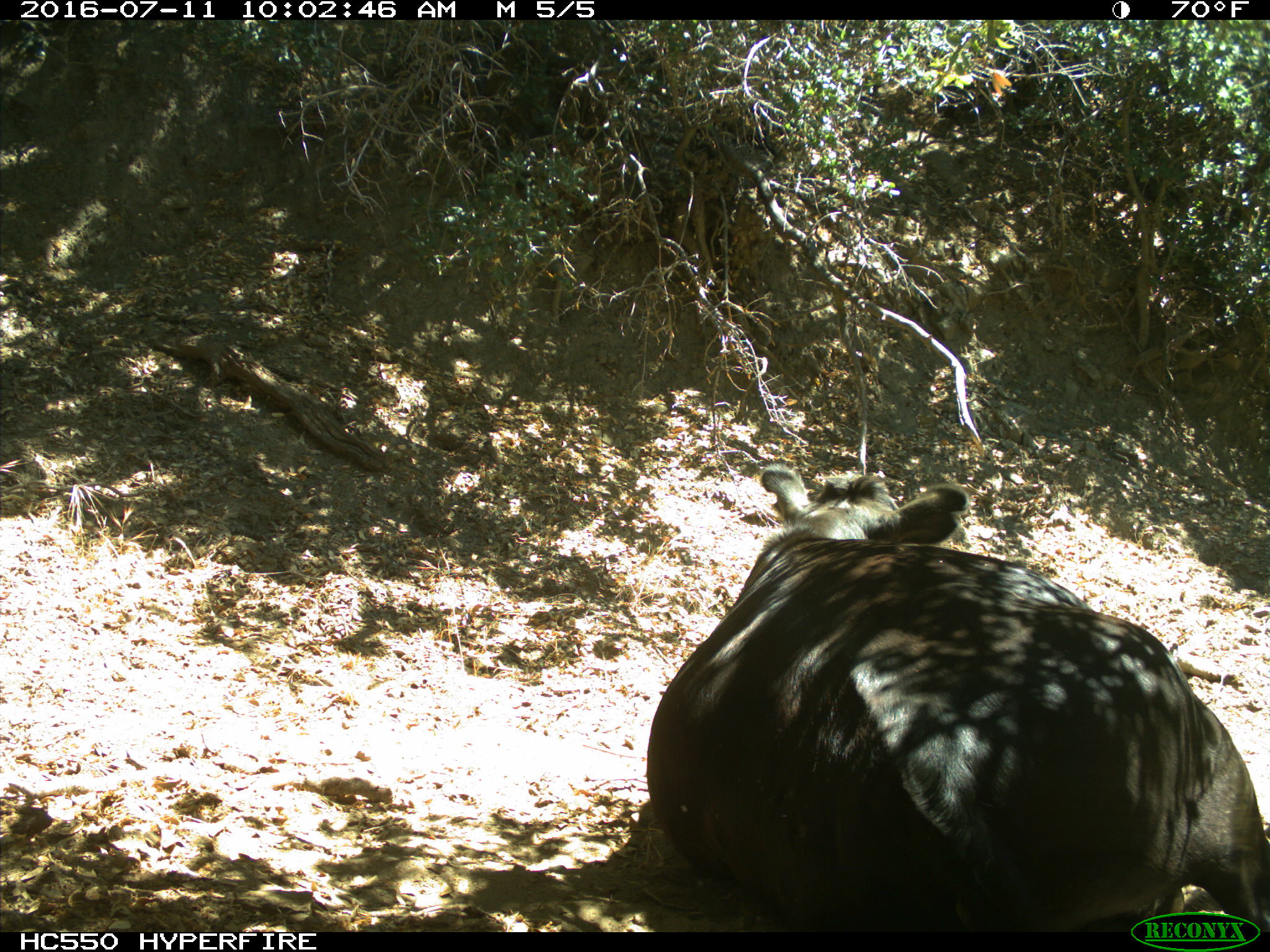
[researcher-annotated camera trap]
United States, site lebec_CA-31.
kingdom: Animalia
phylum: Chordata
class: Mammalia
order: Artiodactyla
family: Bovidae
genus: Bos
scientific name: Bos taurus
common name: domestic cow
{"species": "Bos taurus (domestic cow)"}